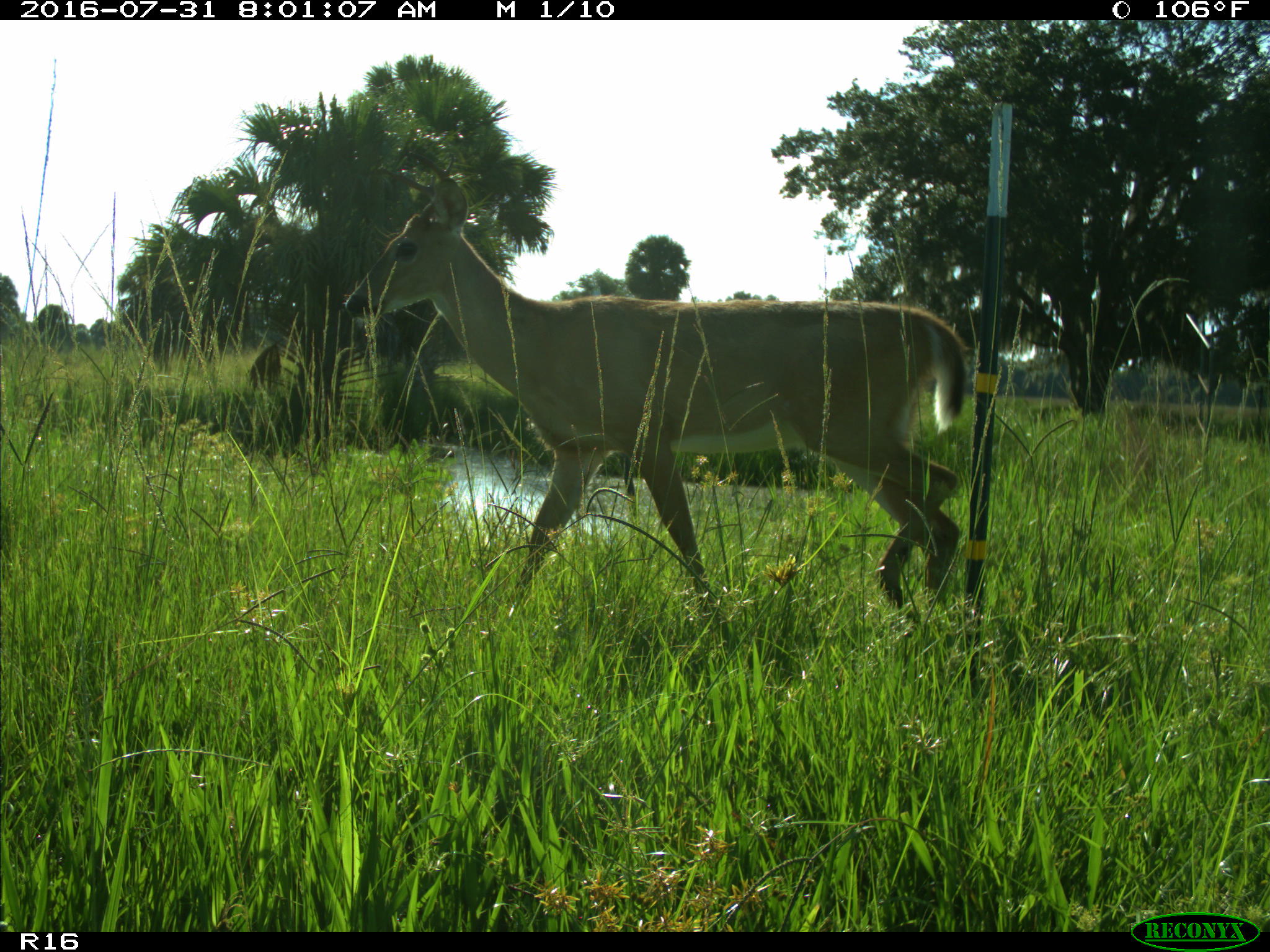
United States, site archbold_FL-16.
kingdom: Animalia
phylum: Chordata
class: Mammalia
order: Artiodactyla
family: Cervidae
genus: Odocoileus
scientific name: Odocoileus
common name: deer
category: unidentified deer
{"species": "unidentified deer (deer) (Odocoileus)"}